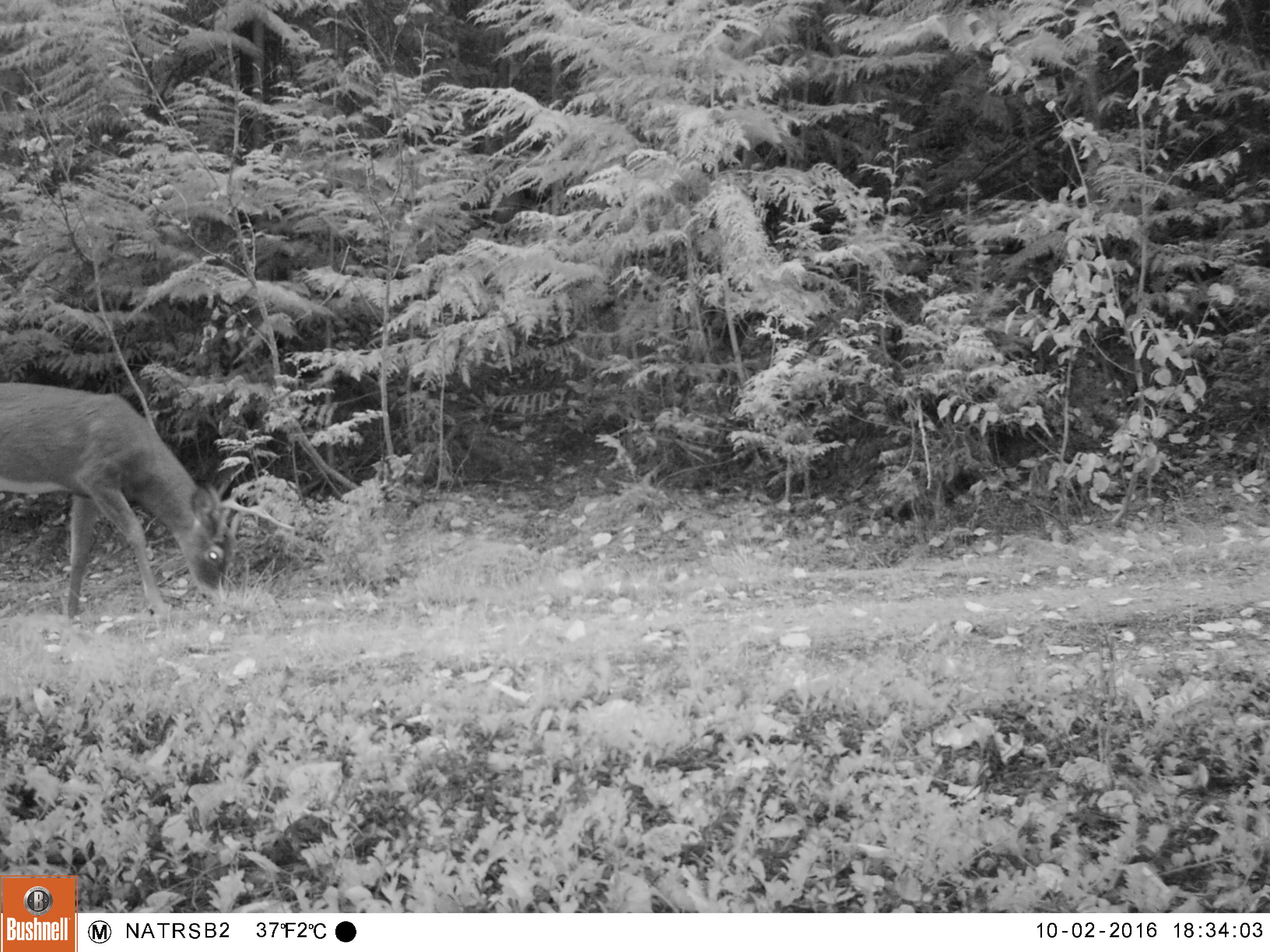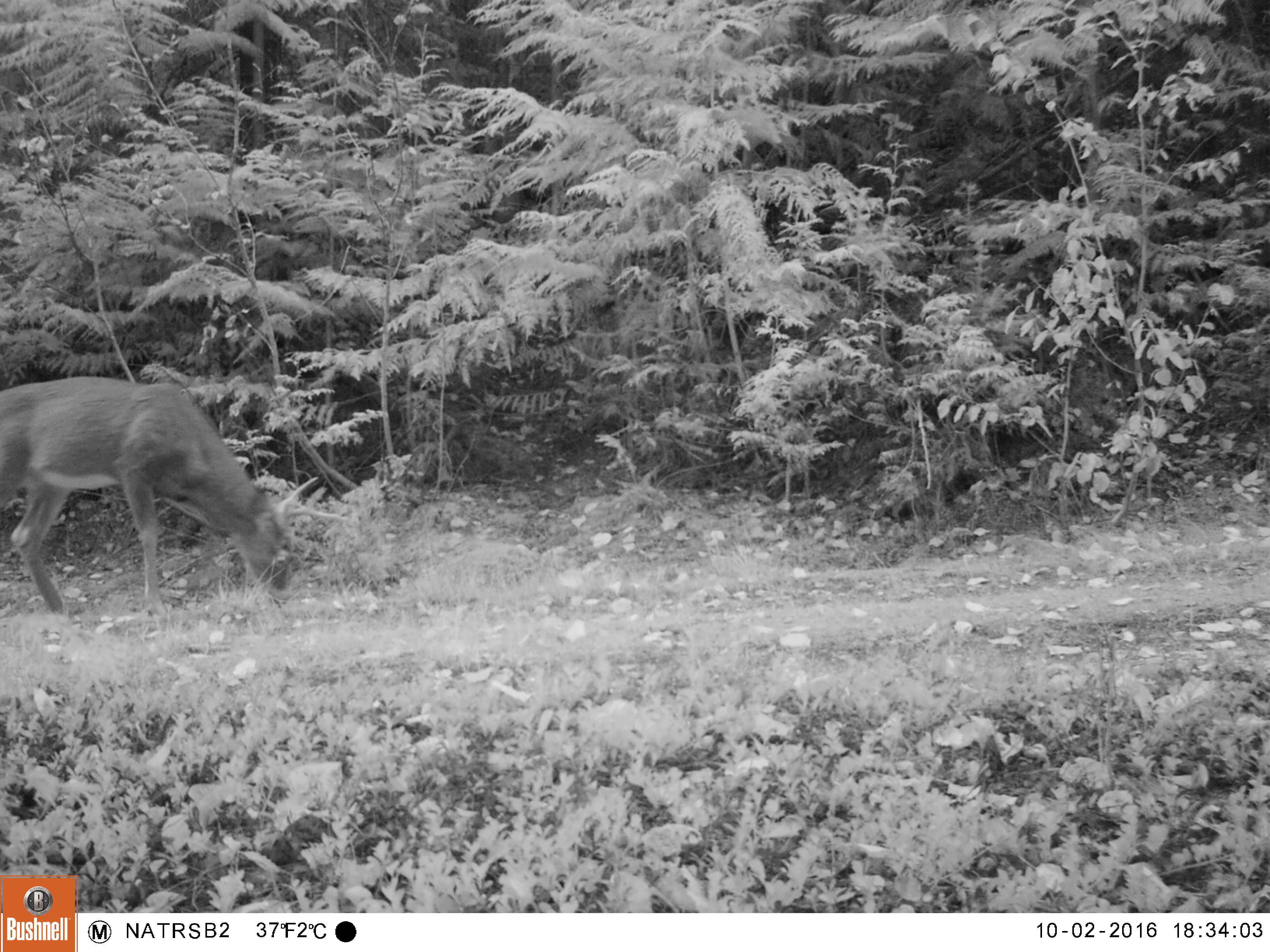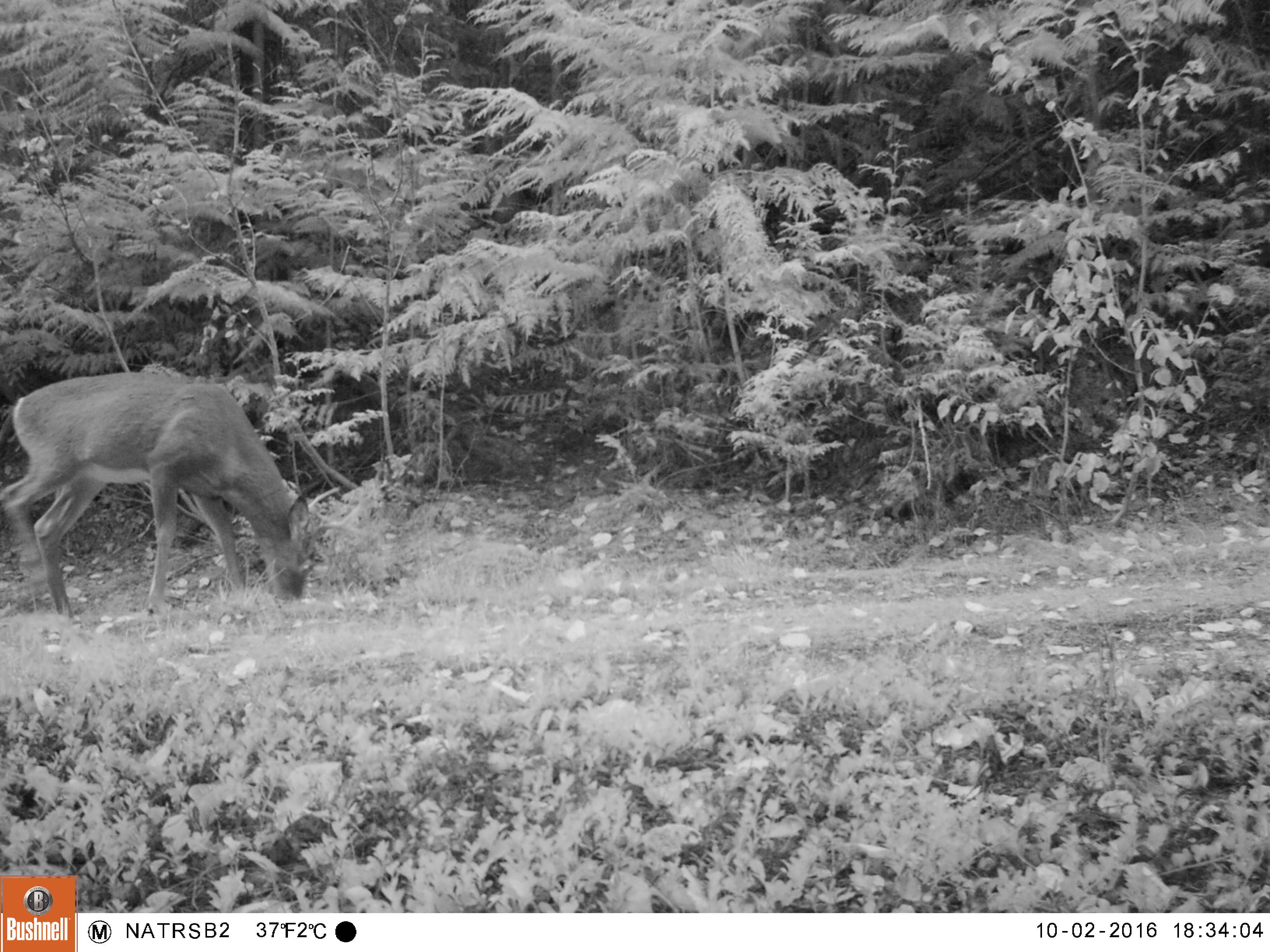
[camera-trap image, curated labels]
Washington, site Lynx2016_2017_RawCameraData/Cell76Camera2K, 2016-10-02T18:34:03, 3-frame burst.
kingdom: Animalia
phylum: Chordata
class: Mammalia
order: Artiodactyla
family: Cervidae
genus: Odocoileus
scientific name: Odocoileus virginianus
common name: white-tailed deer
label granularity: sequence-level